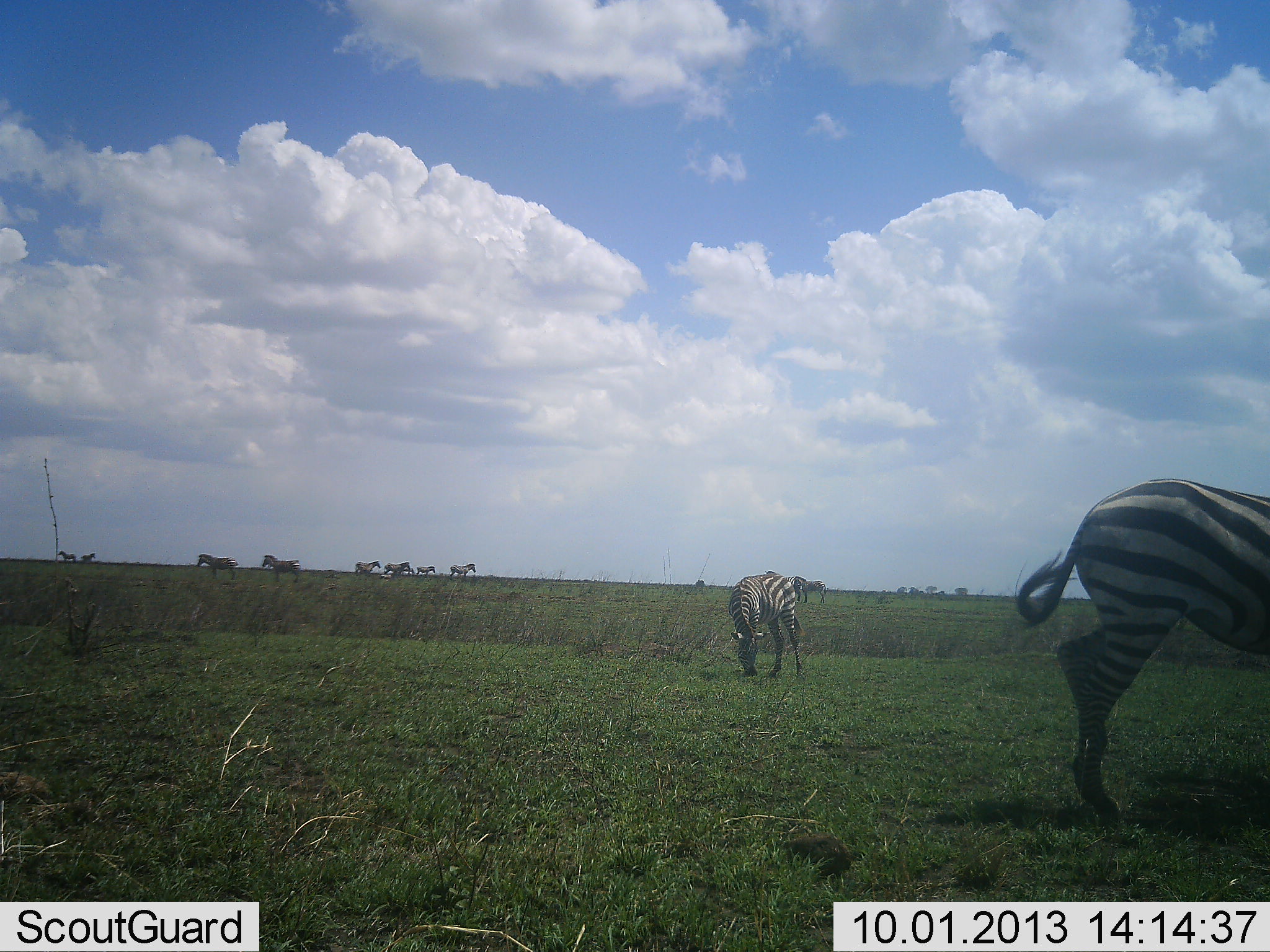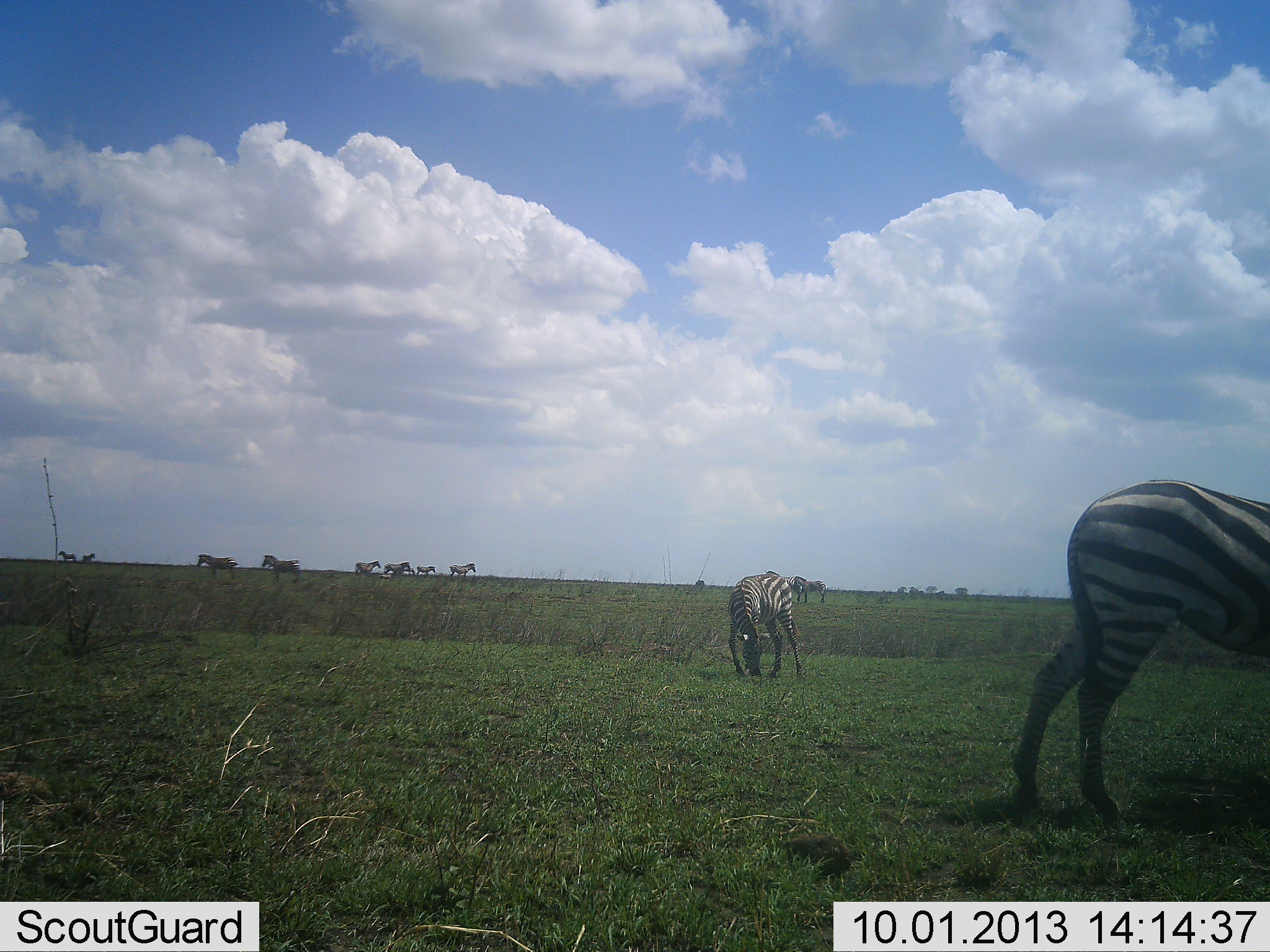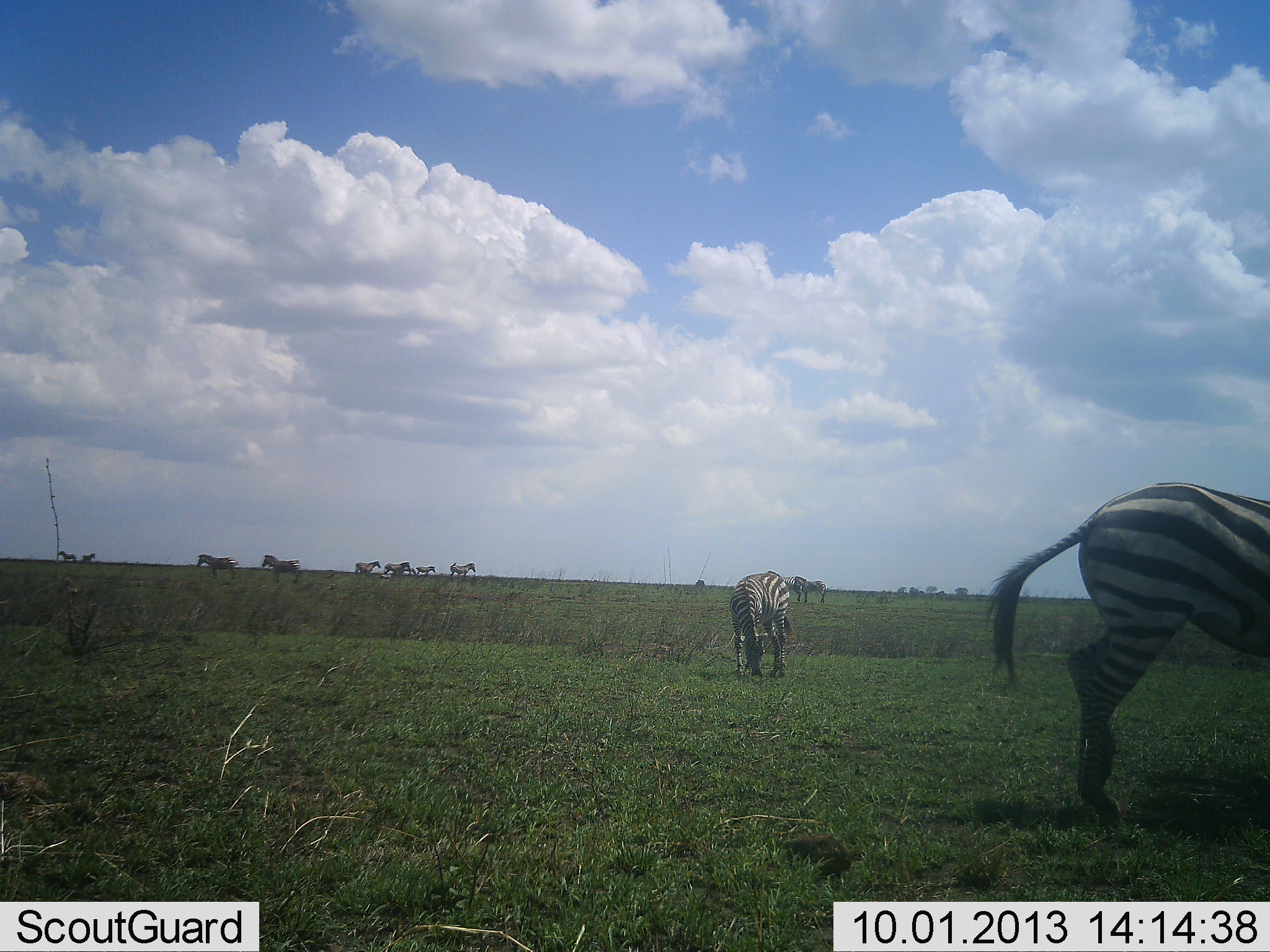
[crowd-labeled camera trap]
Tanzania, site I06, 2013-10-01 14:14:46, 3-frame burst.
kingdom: Animalia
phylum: Chordata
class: Mammalia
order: Perissodactyla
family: Equidae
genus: Equus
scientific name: Equus quagga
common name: plains zebra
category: zebra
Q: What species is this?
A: Zebra (plains zebra) (Equus quagga).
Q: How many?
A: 11-50.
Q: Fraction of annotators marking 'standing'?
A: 90%.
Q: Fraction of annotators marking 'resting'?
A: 0%.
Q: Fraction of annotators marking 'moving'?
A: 10%.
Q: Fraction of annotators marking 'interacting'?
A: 0%.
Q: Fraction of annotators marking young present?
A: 10%.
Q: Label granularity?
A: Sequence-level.